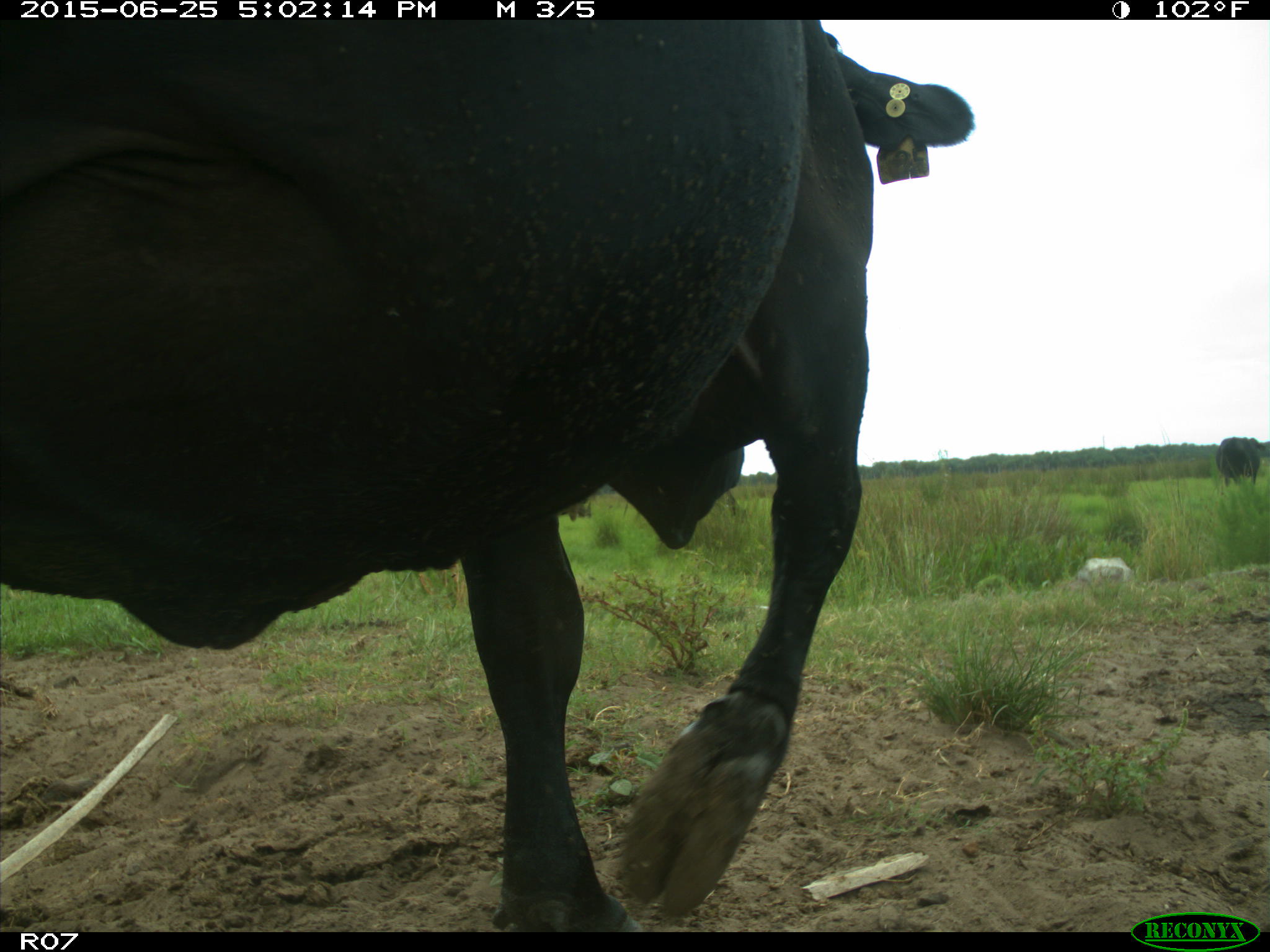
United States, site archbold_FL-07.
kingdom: Animalia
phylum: Chordata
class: Mammalia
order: Artiodactyla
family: Bovidae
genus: Bos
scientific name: Bos taurus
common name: domestic cow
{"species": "Bos taurus (domestic cow)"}